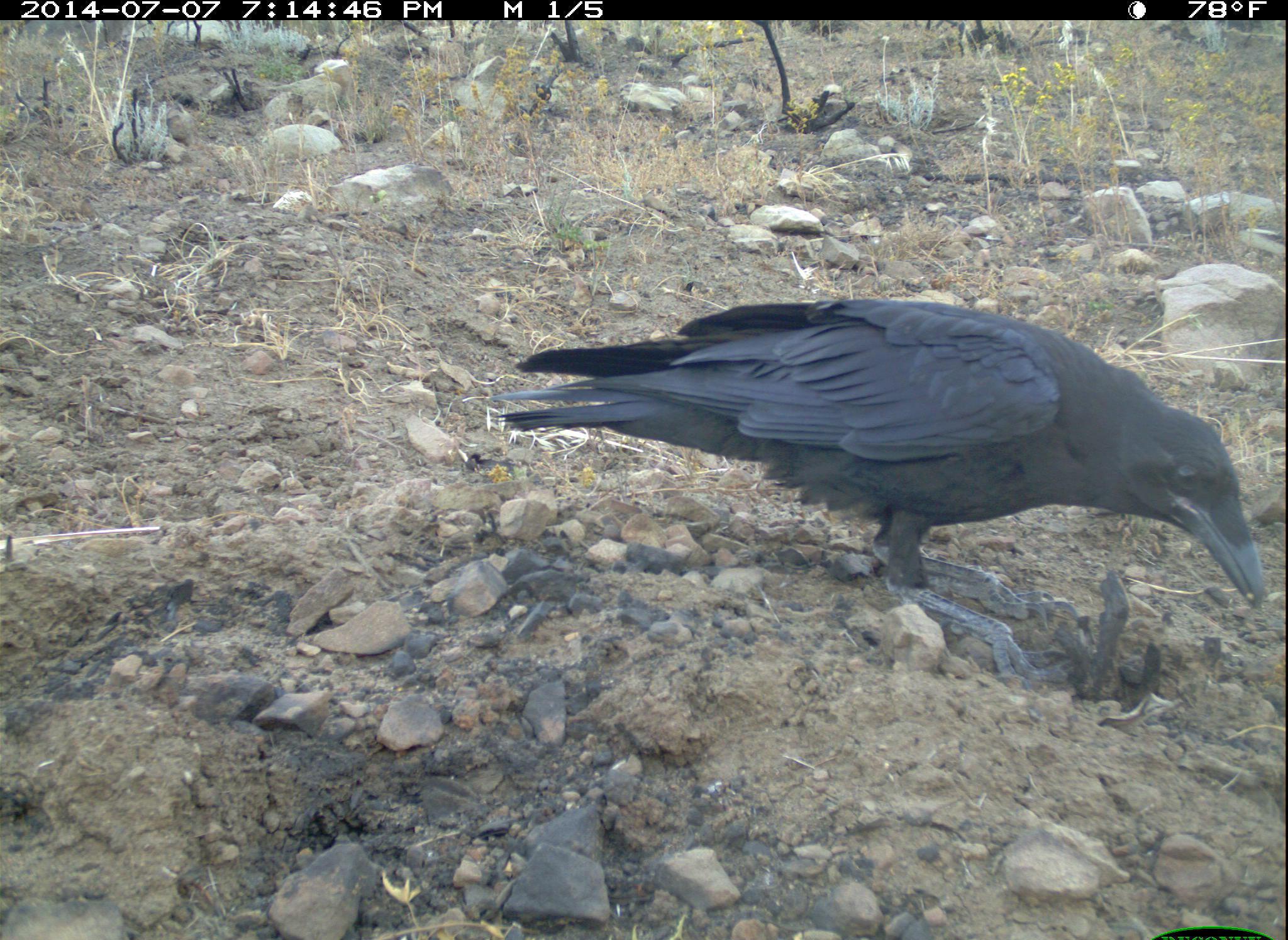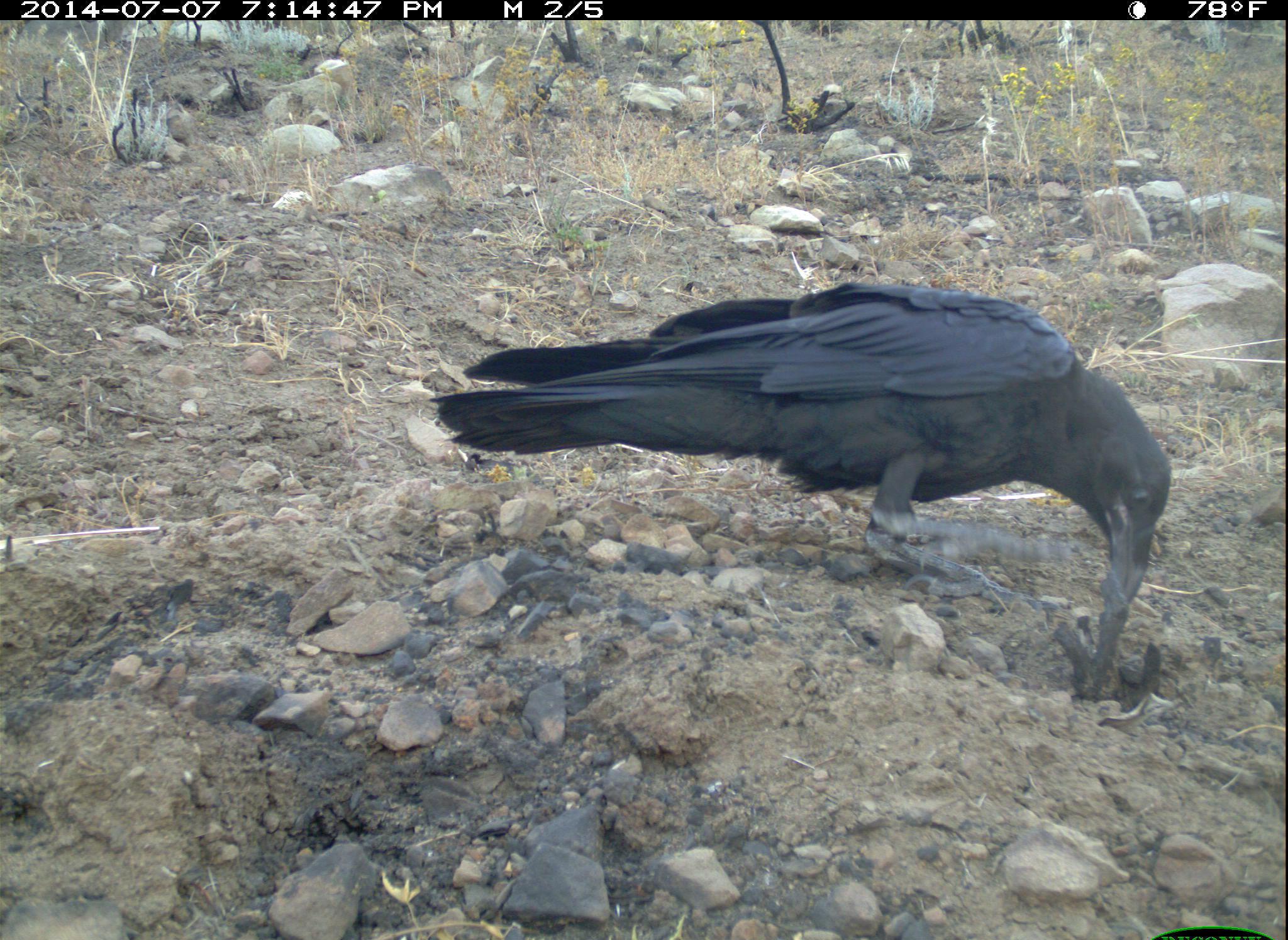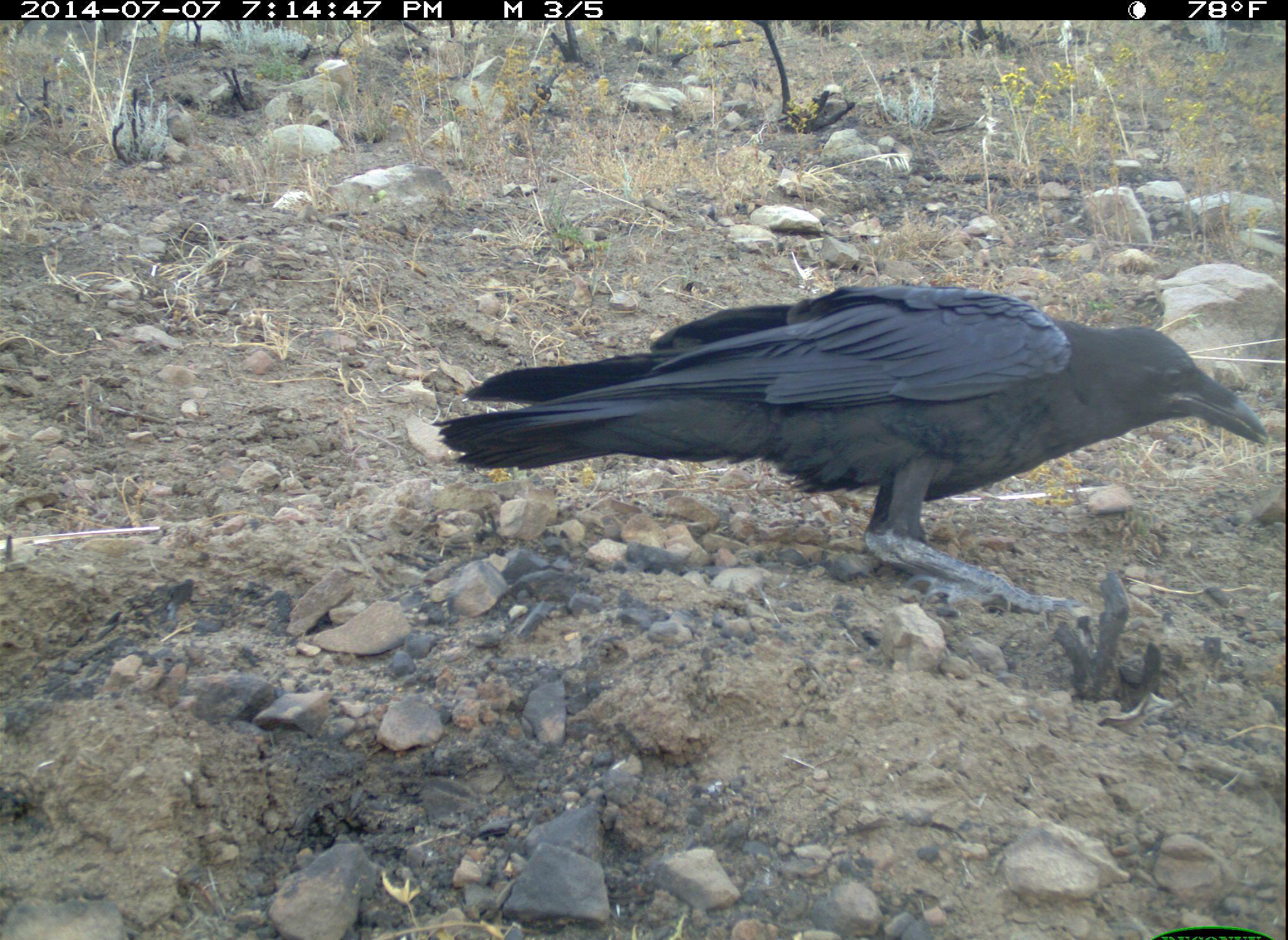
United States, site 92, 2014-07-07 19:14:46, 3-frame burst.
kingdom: Animalia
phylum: Chordata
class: Aves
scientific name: Aves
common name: bird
Bird (Aves).